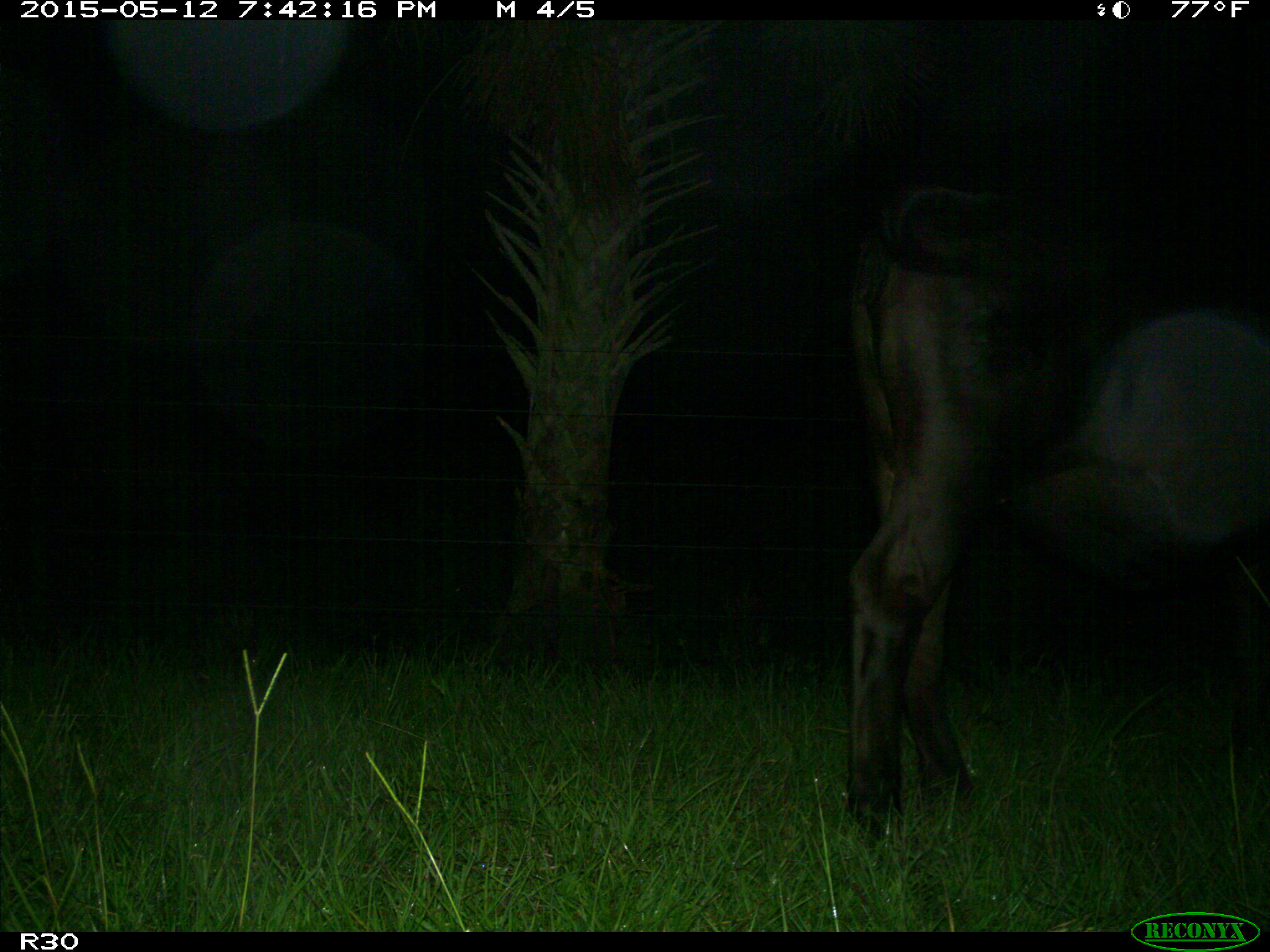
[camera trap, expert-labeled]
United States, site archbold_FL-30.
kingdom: Animalia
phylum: Chordata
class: Mammalia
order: Artiodactyla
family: Bovidae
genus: Bos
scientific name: Bos taurus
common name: domestic cow